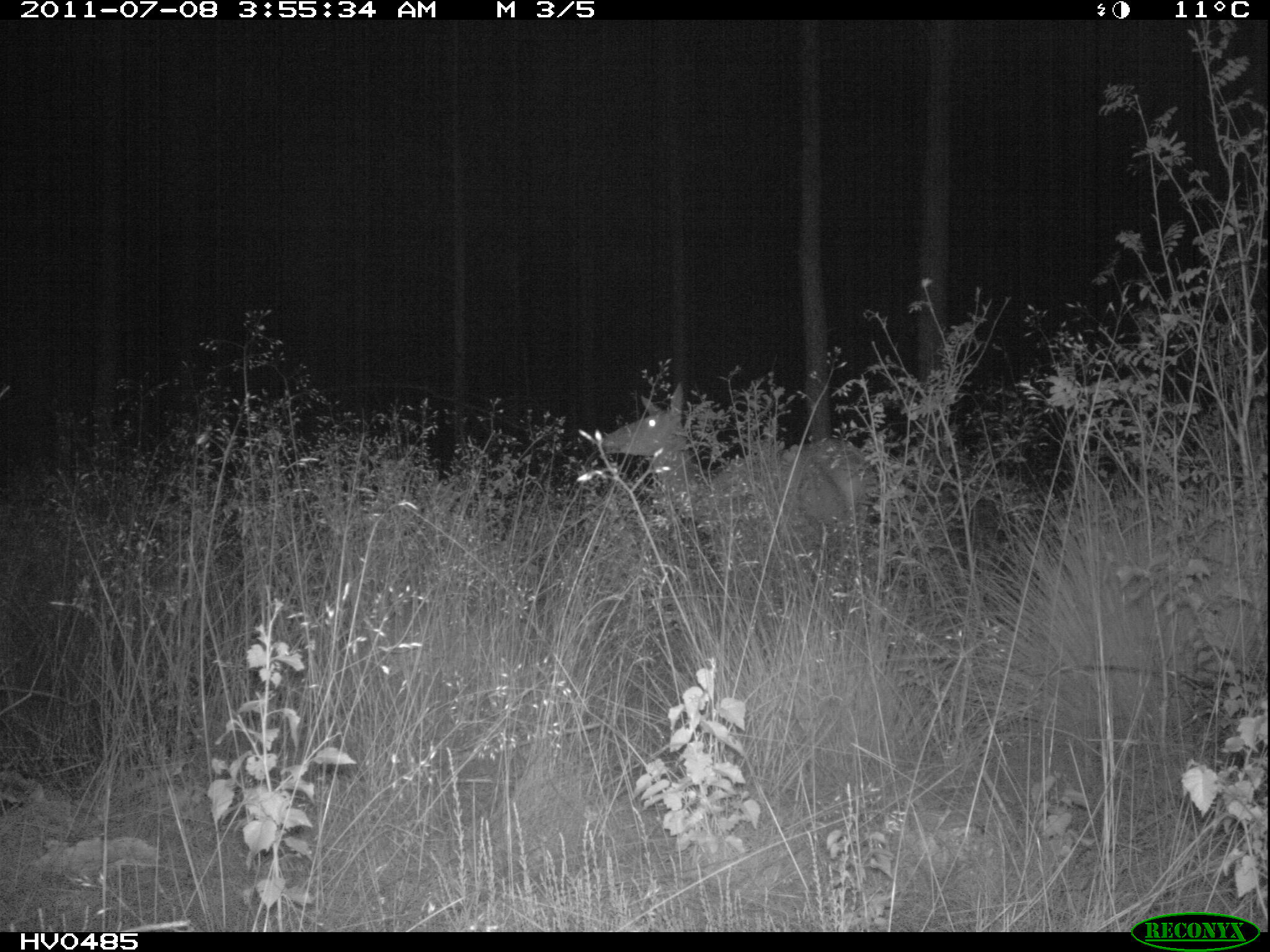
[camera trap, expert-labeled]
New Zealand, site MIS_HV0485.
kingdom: Animalia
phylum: Chordata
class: Mammalia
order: Artiodactyla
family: Cervidae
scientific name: Cervidae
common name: deer